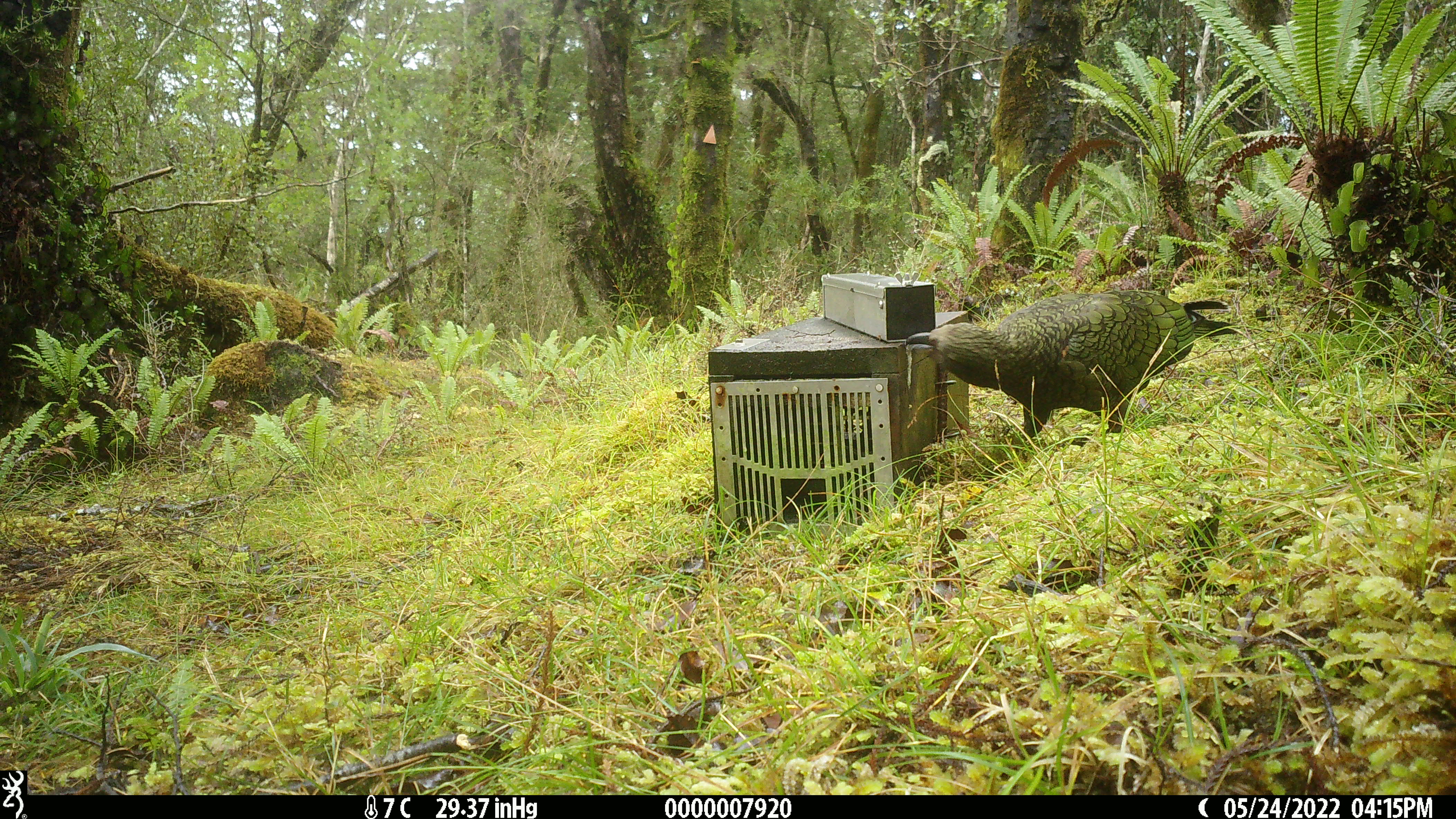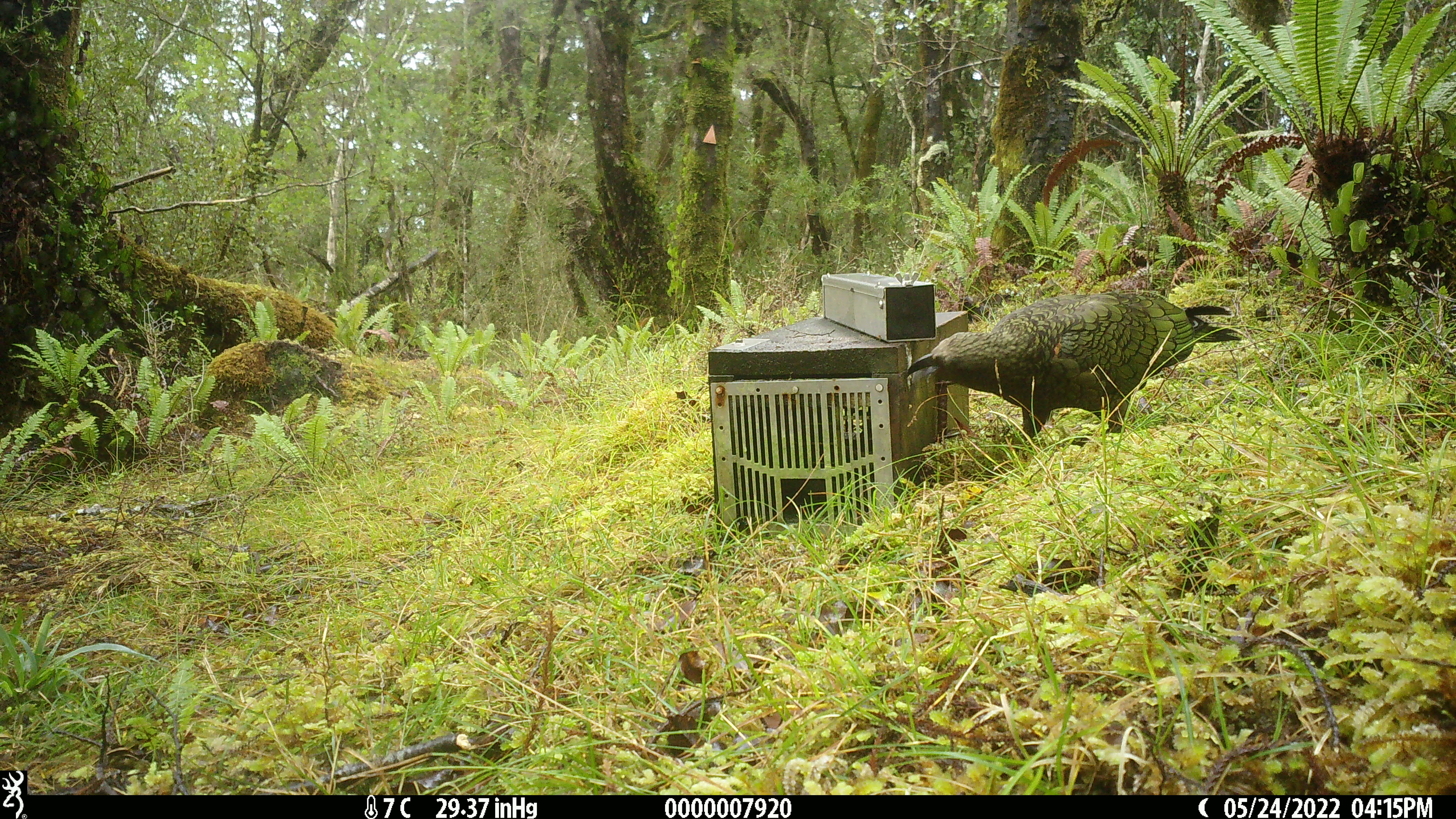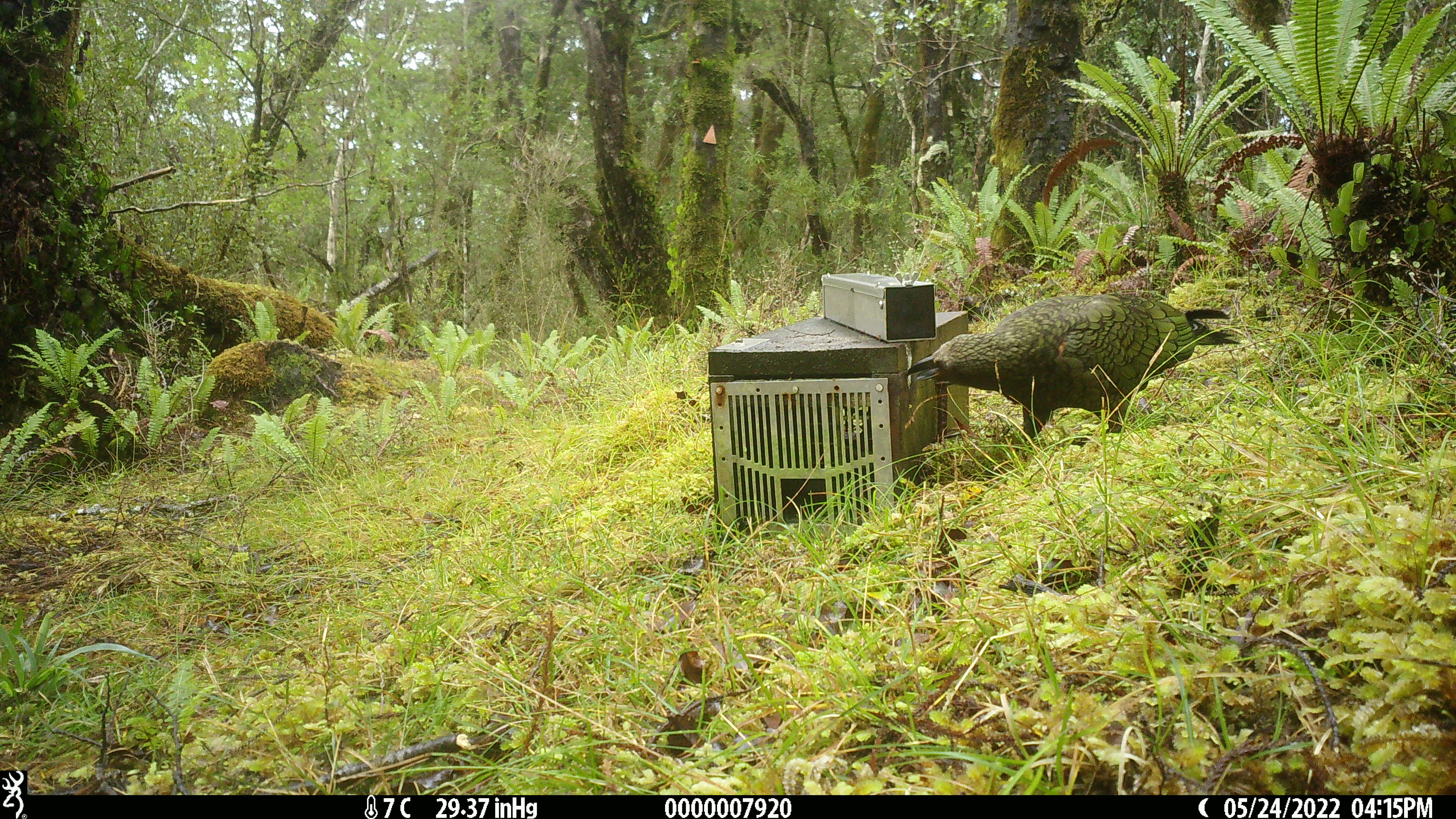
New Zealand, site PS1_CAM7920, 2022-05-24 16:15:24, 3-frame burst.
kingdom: Animalia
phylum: Chordata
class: Aves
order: Psittaciformes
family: Strigopidae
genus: Nestor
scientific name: Nestor notabilis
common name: kea